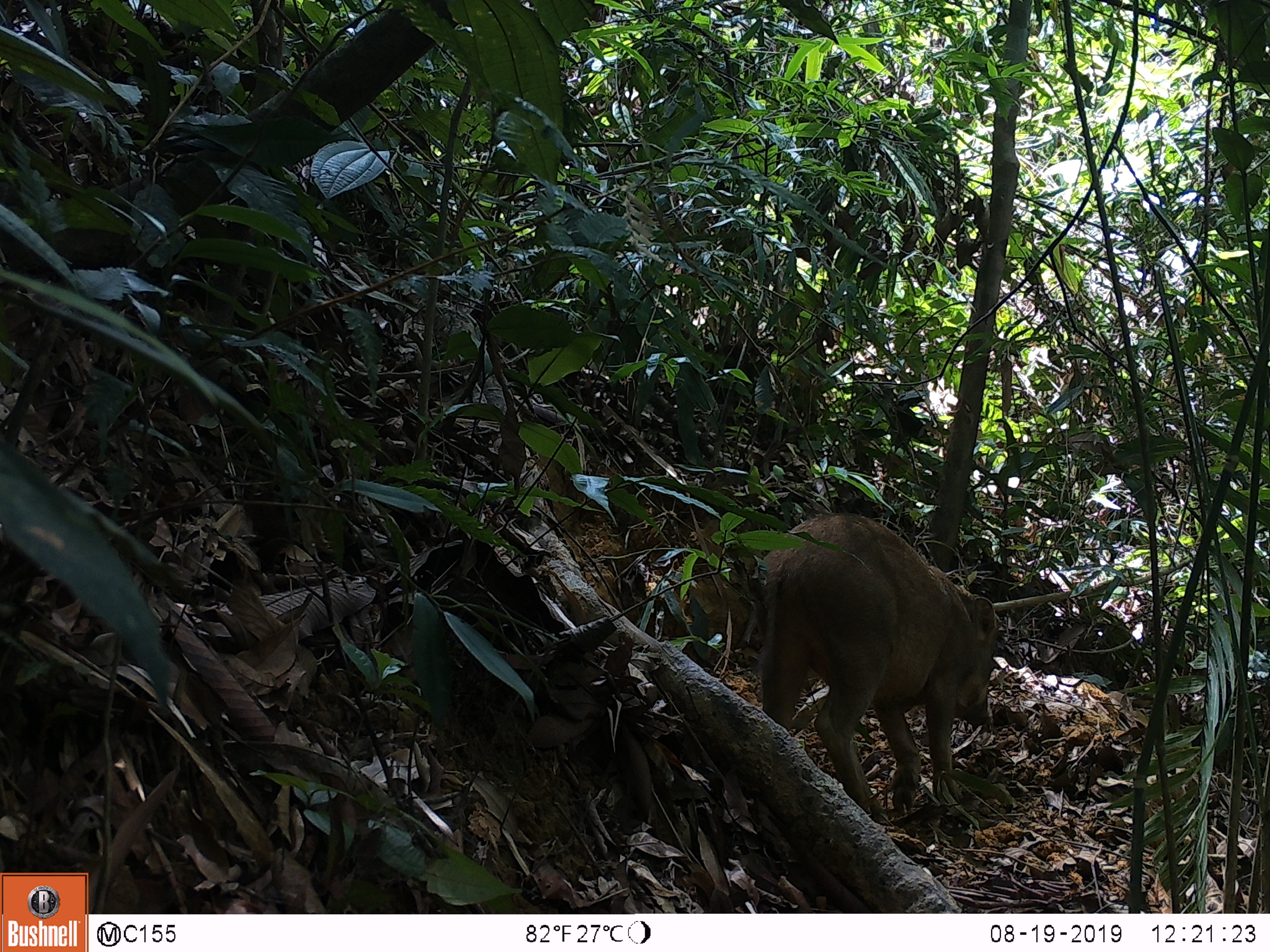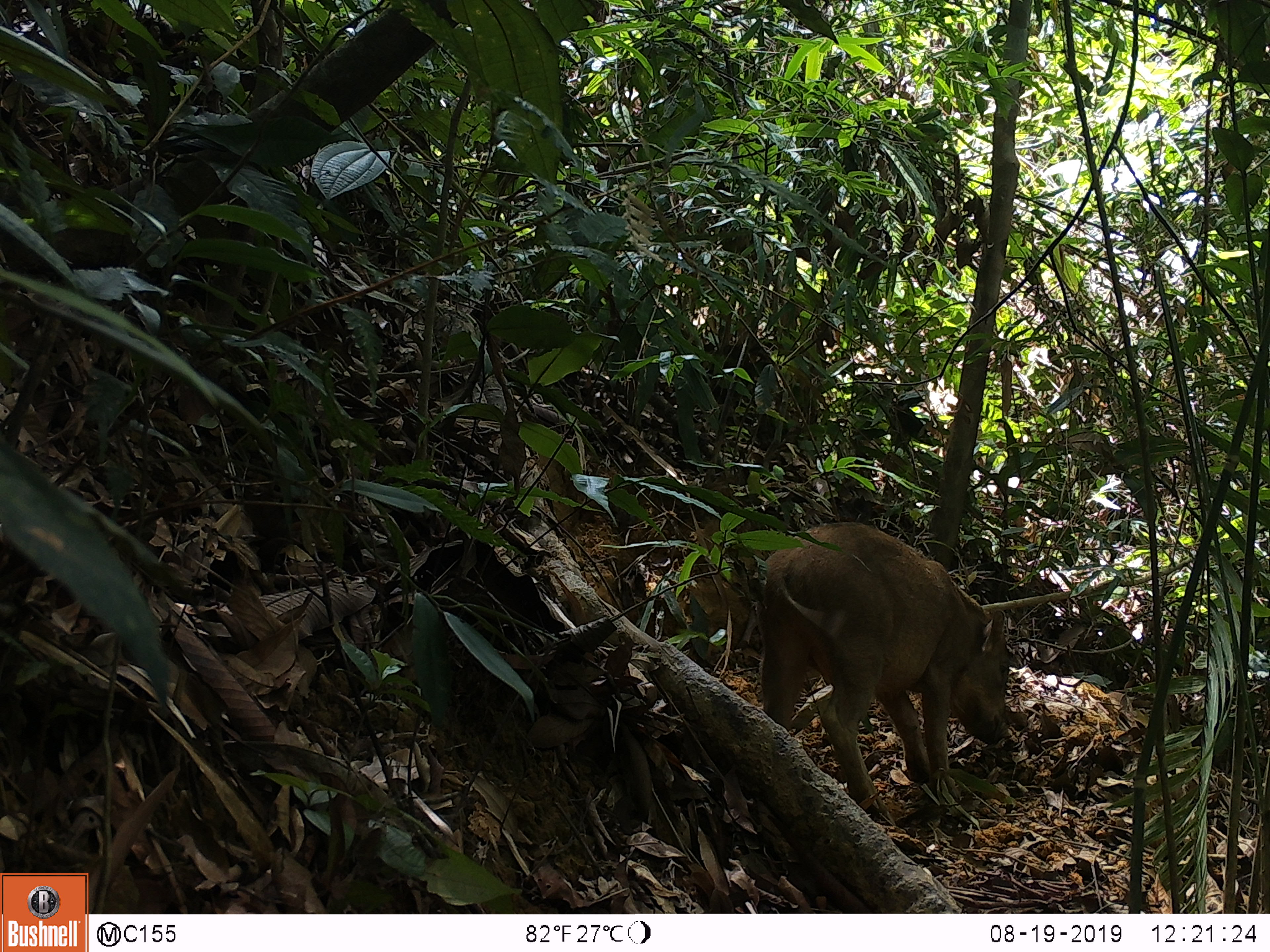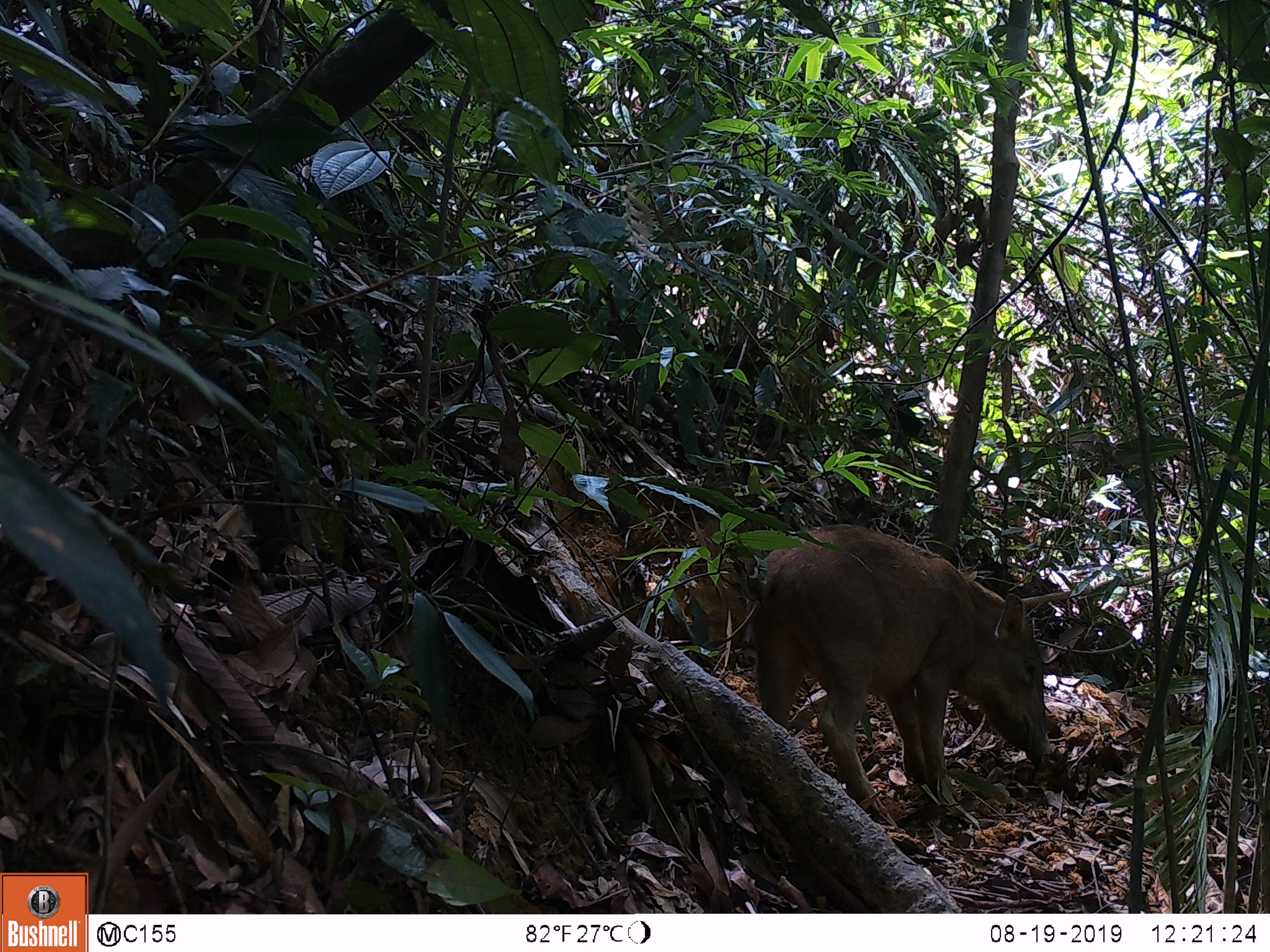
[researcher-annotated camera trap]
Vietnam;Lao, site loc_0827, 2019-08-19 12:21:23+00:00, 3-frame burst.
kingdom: Animalia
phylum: Chordata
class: Mammalia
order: Artiodactyla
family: Suidae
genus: Sus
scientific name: Sus scrofa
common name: eurasian wild pig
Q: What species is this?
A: Eurasian wild pig (Sus scrofa).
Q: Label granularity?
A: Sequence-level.